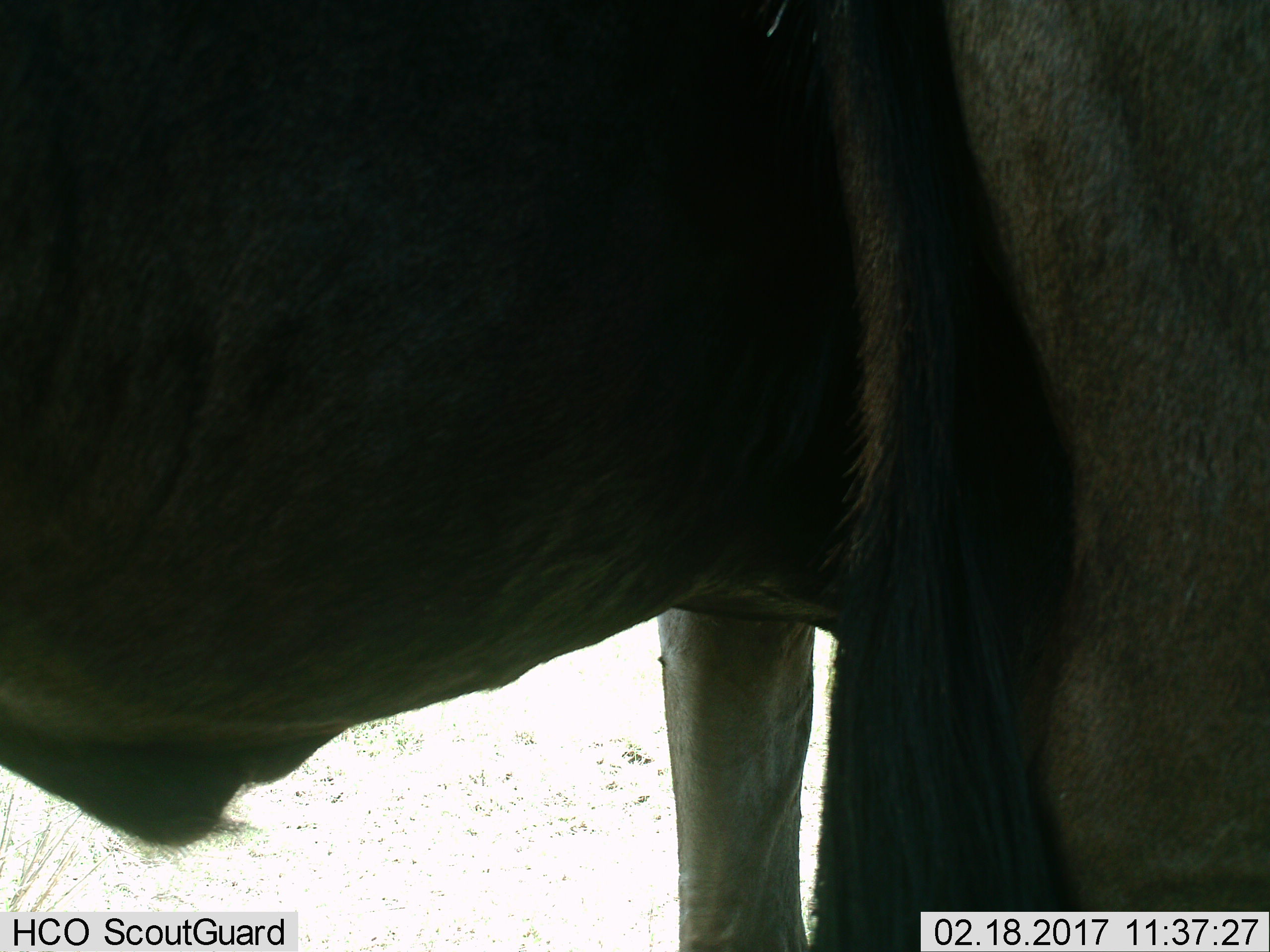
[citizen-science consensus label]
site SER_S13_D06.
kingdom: Animalia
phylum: Chordata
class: Mammalia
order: Artiodactyla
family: Bovidae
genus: Connochaetes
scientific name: Connochaetes taurinus taurinus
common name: blue wildebeest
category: wildebeestblue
Wildebeestblue (blue wildebeest) (Connochaetes taurinus taurinus), count 1. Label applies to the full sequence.